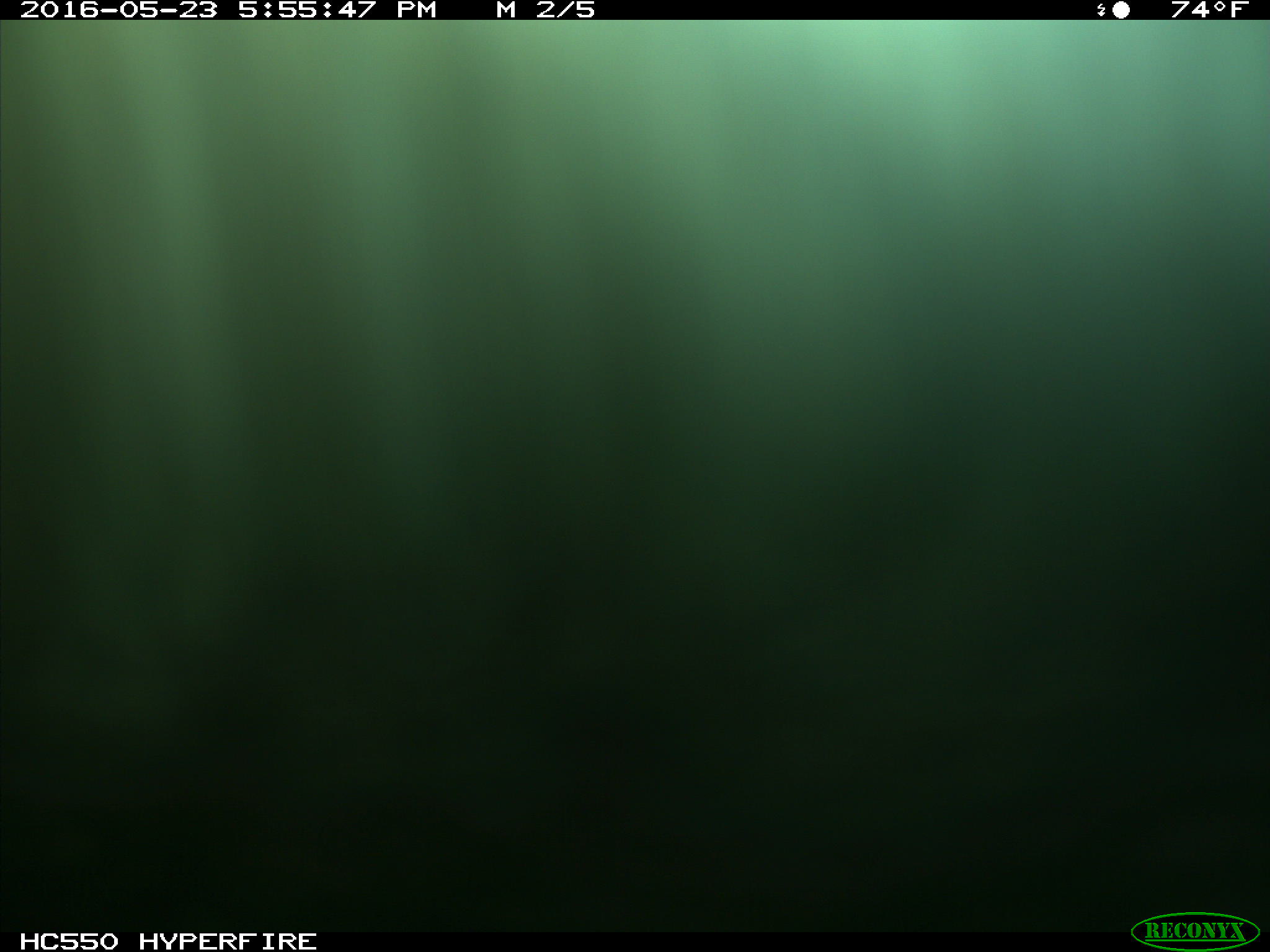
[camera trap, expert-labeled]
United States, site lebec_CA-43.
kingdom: Animalia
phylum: Chordata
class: Mammalia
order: Artiodactyla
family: Bovidae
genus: Bos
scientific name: Bos taurus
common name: domestic cow